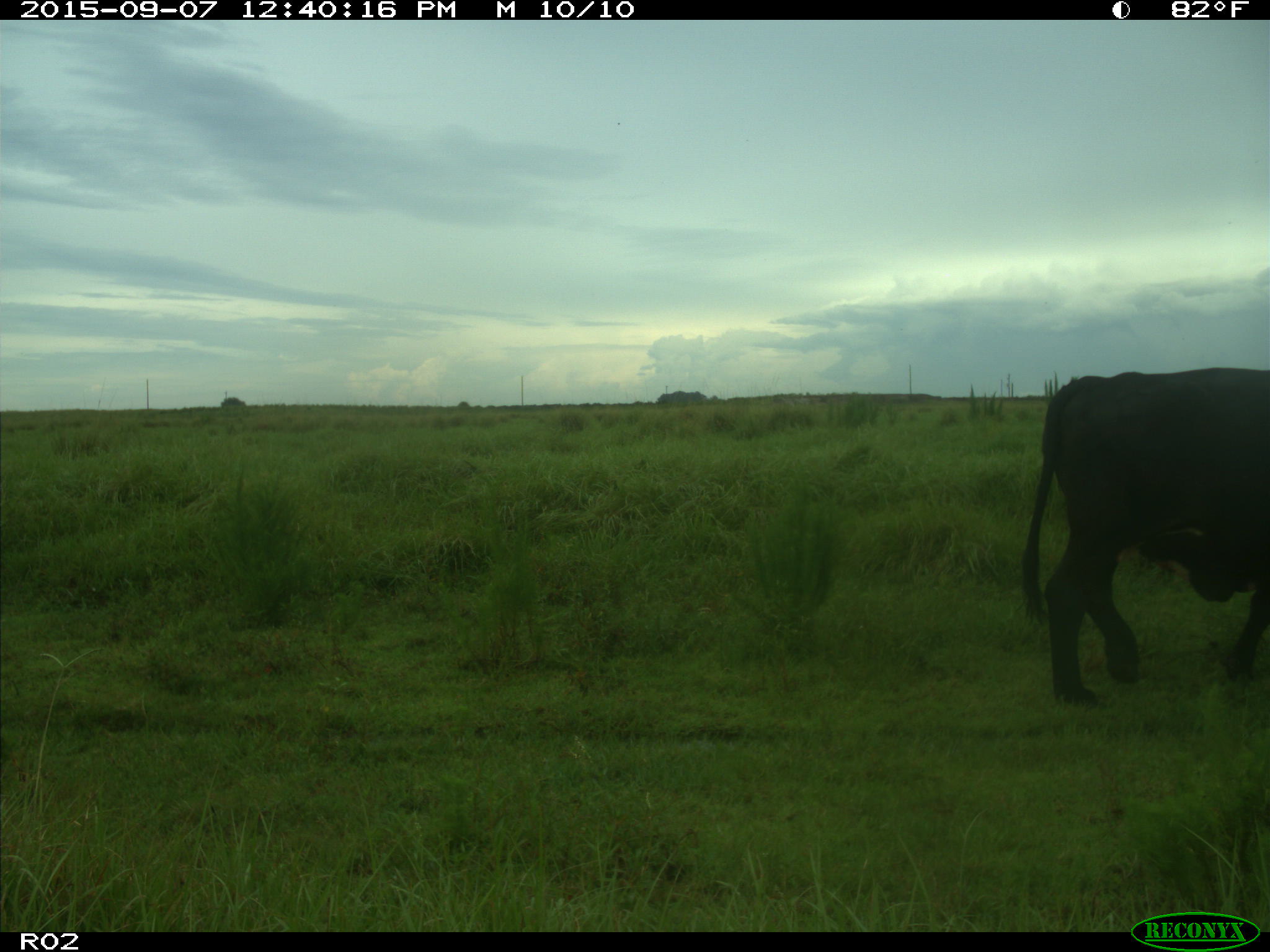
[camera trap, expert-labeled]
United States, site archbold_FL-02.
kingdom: Animalia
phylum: Chordata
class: Mammalia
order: Artiodactyla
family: Bovidae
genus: Bos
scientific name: Bos taurus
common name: domestic cow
Bos taurus (domestic cow).